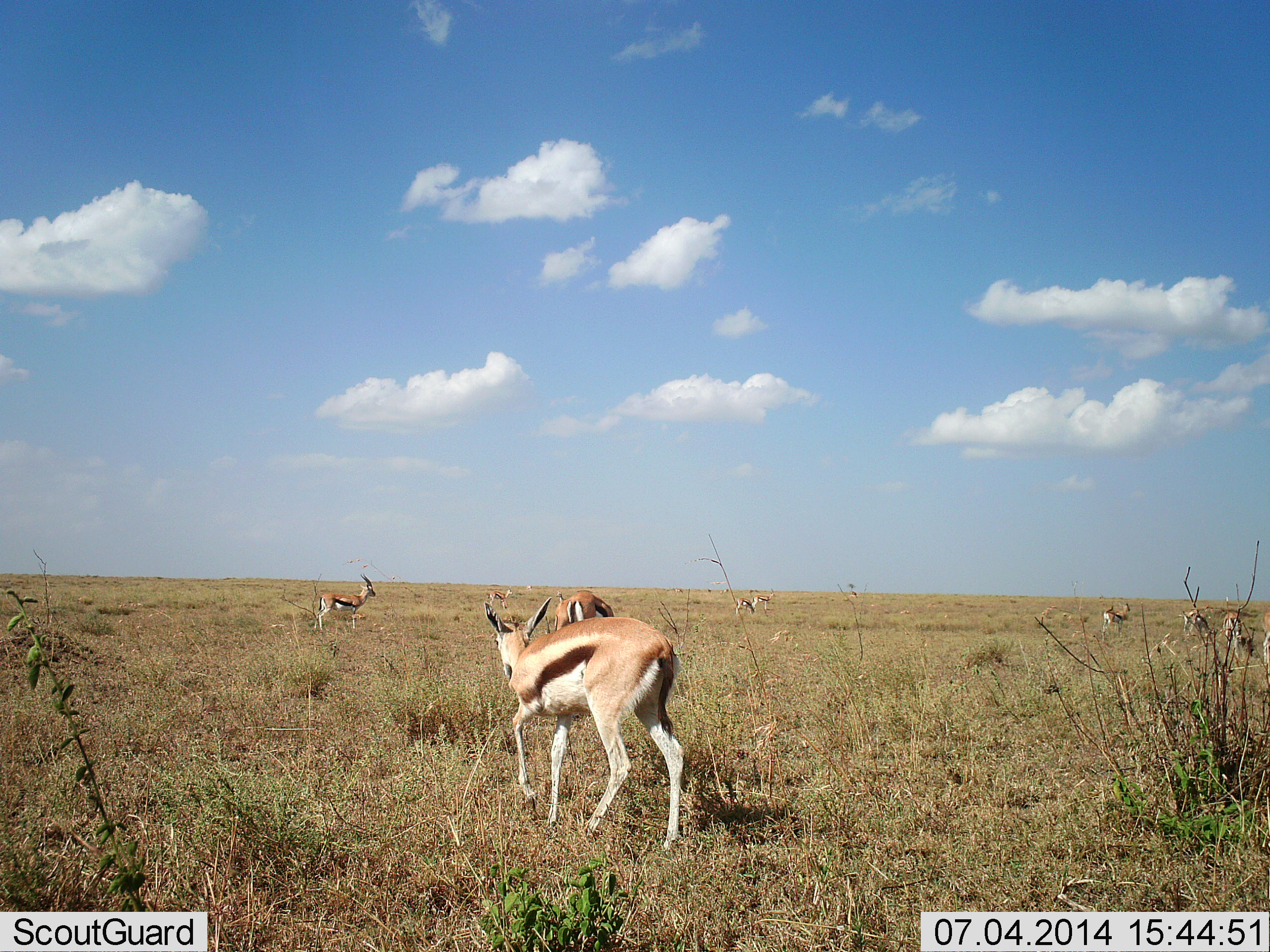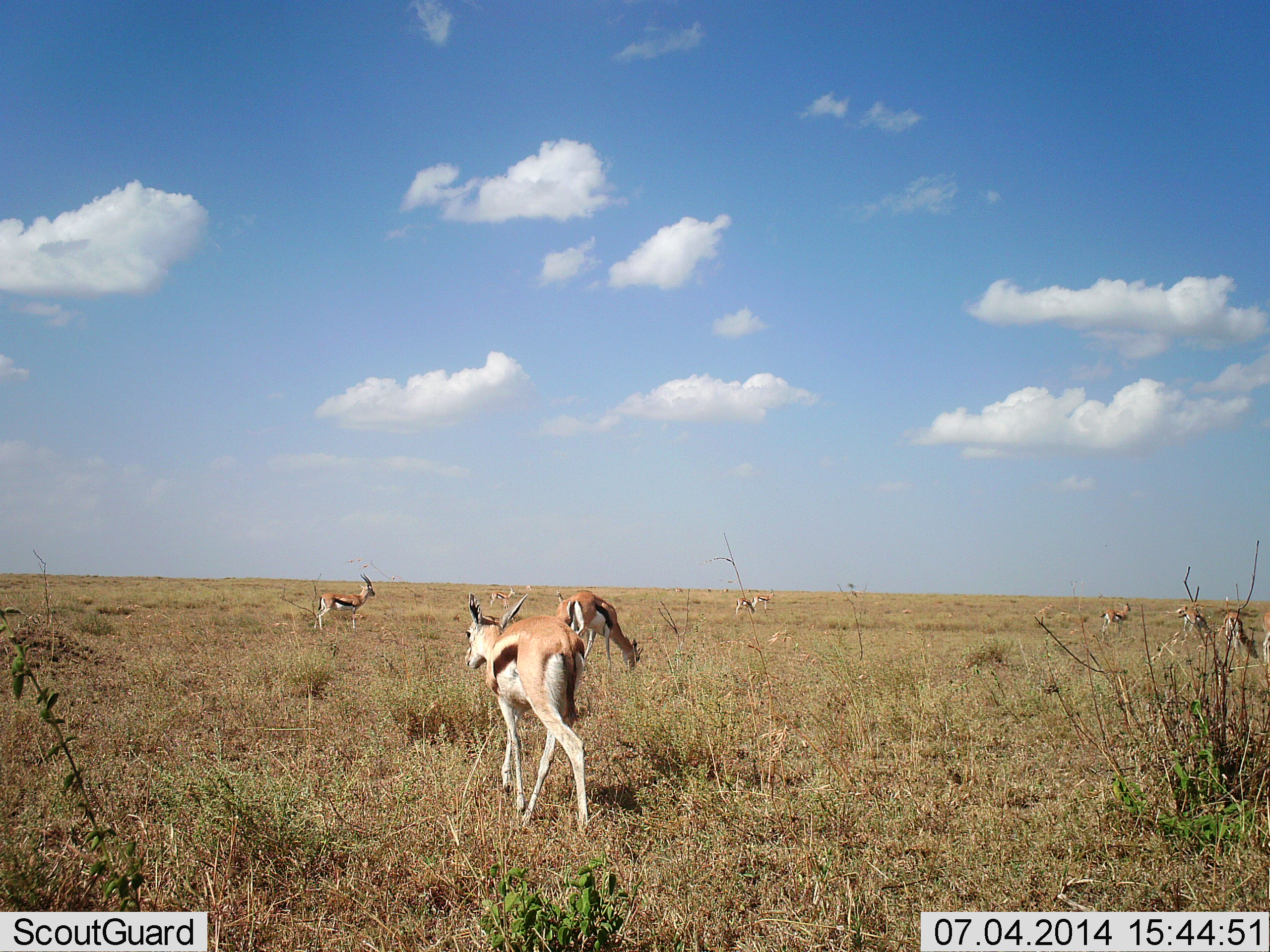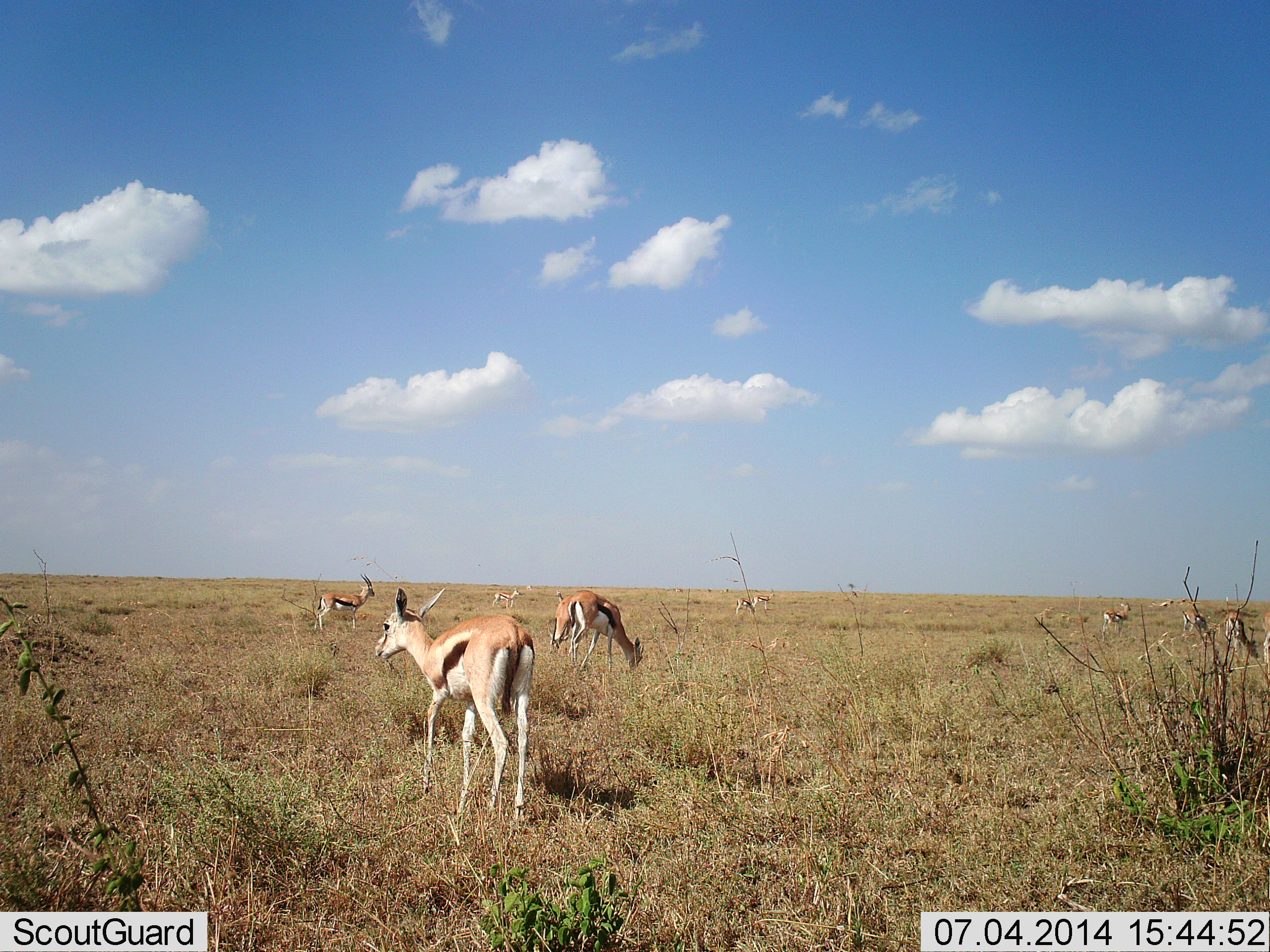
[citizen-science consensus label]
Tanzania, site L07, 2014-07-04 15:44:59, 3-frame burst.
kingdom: Animalia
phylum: Chordata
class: Mammalia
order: Artiodactyla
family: Bovidae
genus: Eudorcas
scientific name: Eudorcas thomsonii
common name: thomson's gazelle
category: gazellethomsons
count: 8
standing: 80%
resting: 0%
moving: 90%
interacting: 0%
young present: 0%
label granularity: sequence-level